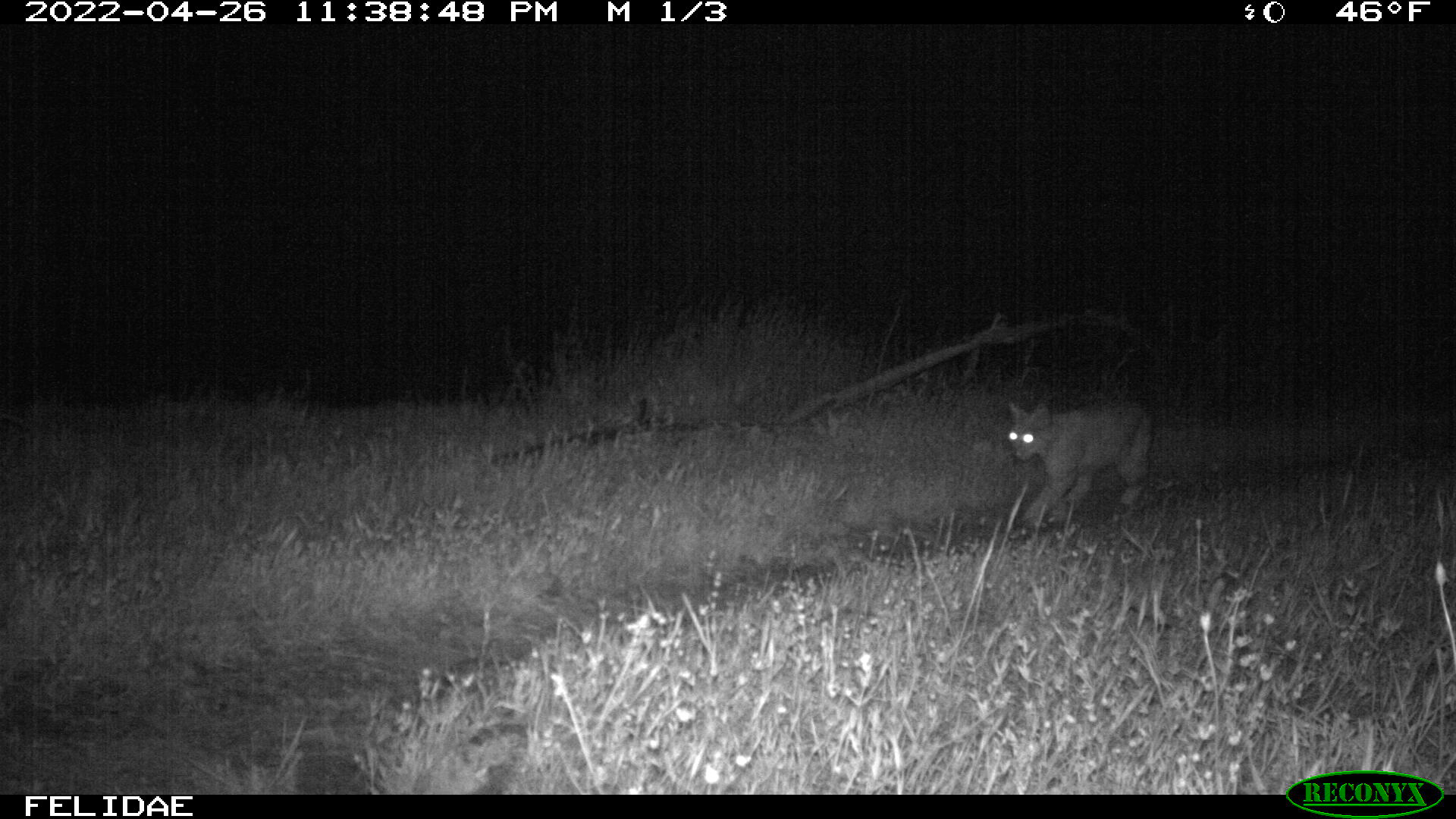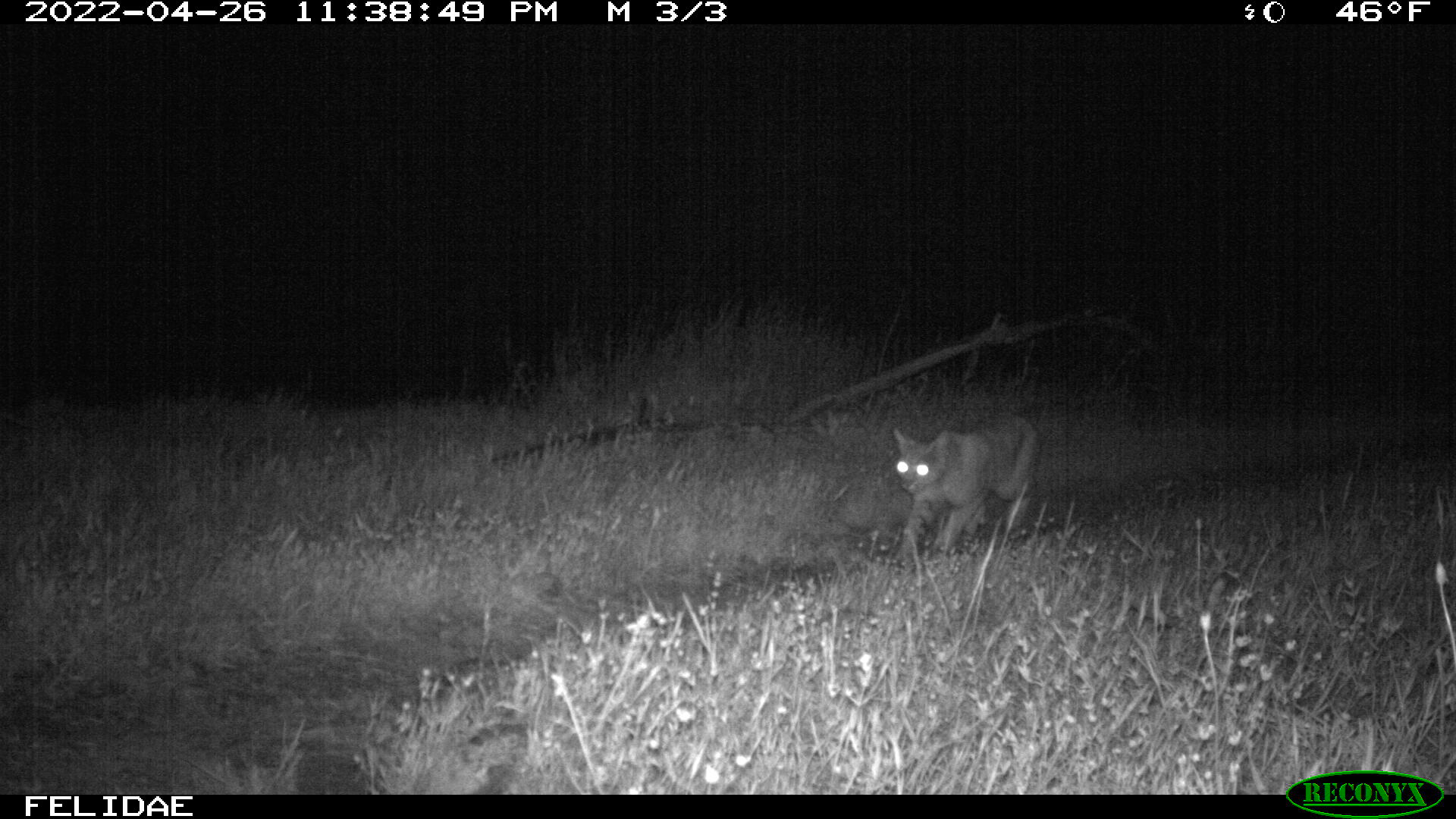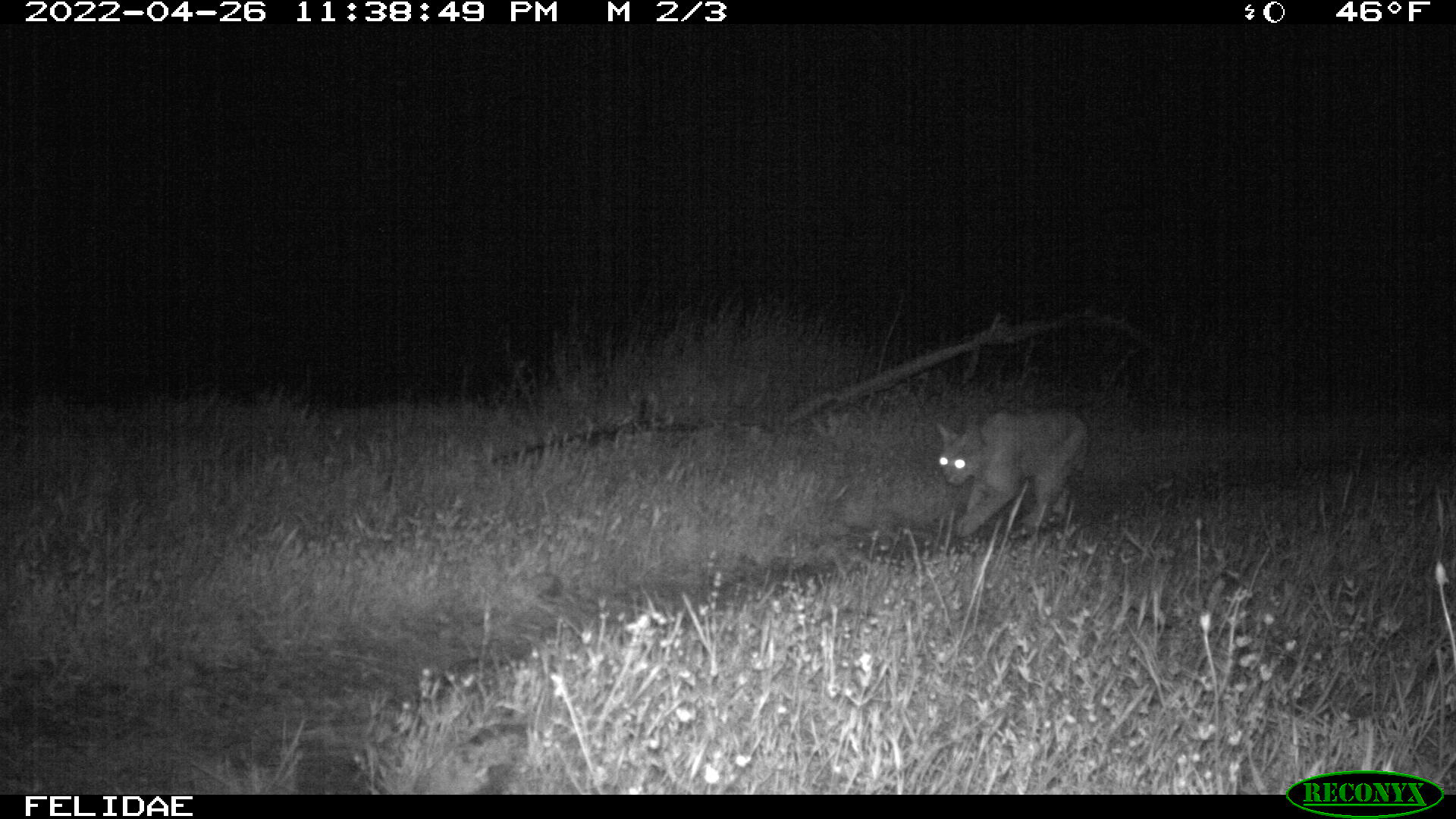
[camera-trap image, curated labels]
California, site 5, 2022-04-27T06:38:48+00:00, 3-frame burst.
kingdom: Animalia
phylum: Chordata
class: Mammalia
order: Carnivora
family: Felidae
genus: Lynx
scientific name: Lynx rufus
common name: bobcat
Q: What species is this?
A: Bobcat (Lynx rufus).